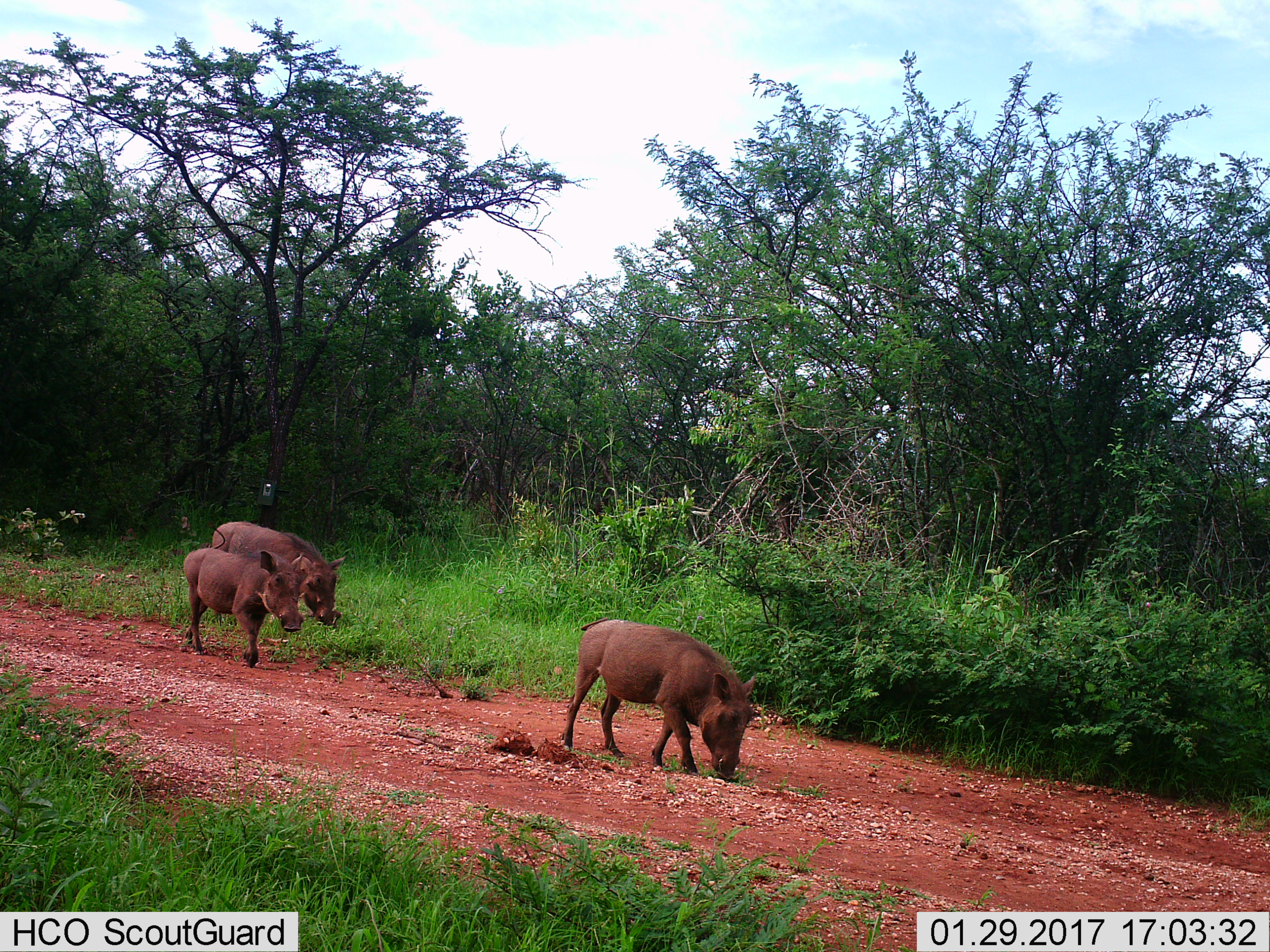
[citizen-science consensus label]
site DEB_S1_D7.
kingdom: Animalia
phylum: Chordata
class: Mammalia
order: Artiodactyla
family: Suidae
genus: Phacochoerus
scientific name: Phacochoerus africanus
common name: warthog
Warthog (Phacochoerus africanus), count 3. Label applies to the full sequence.